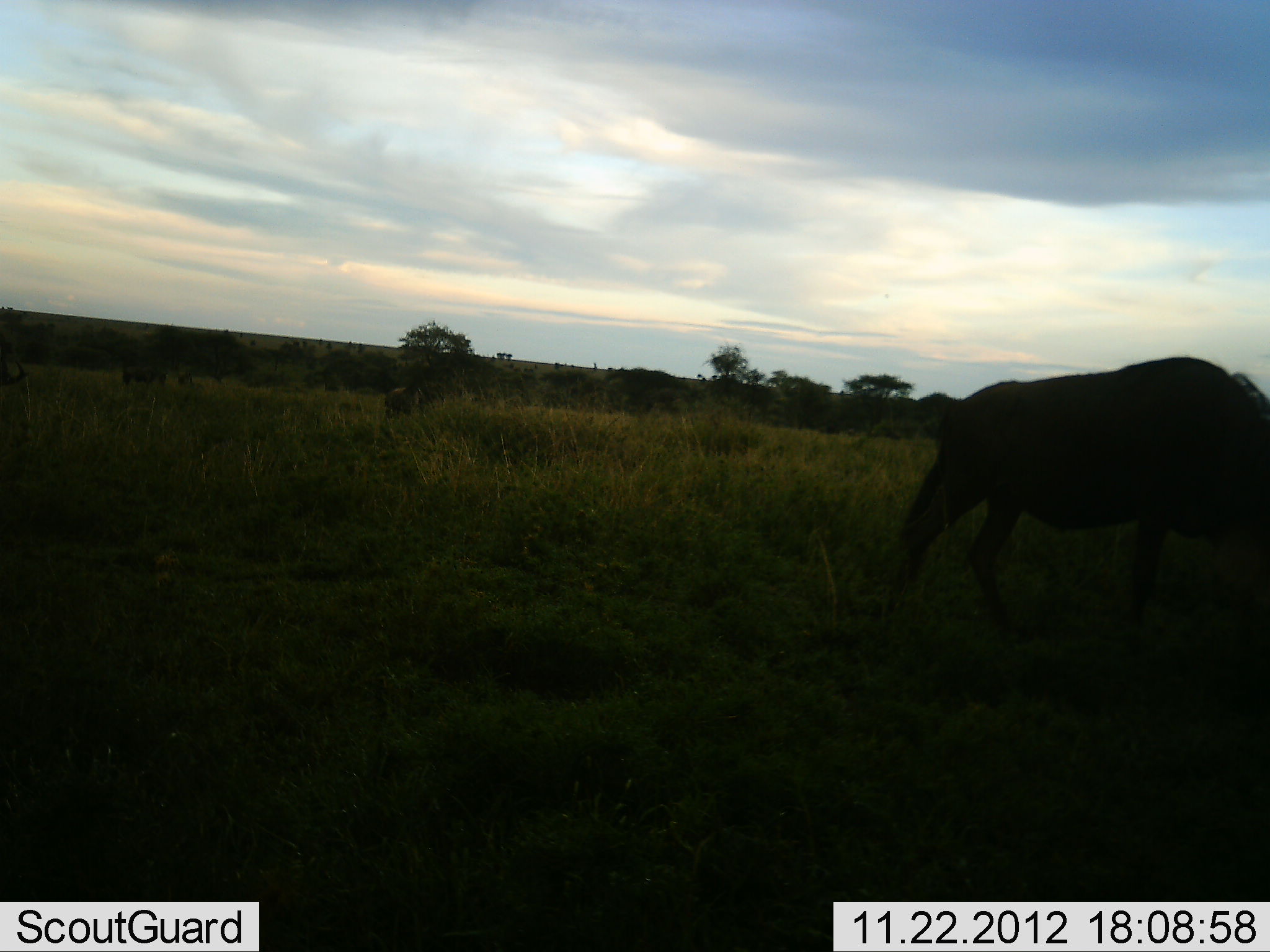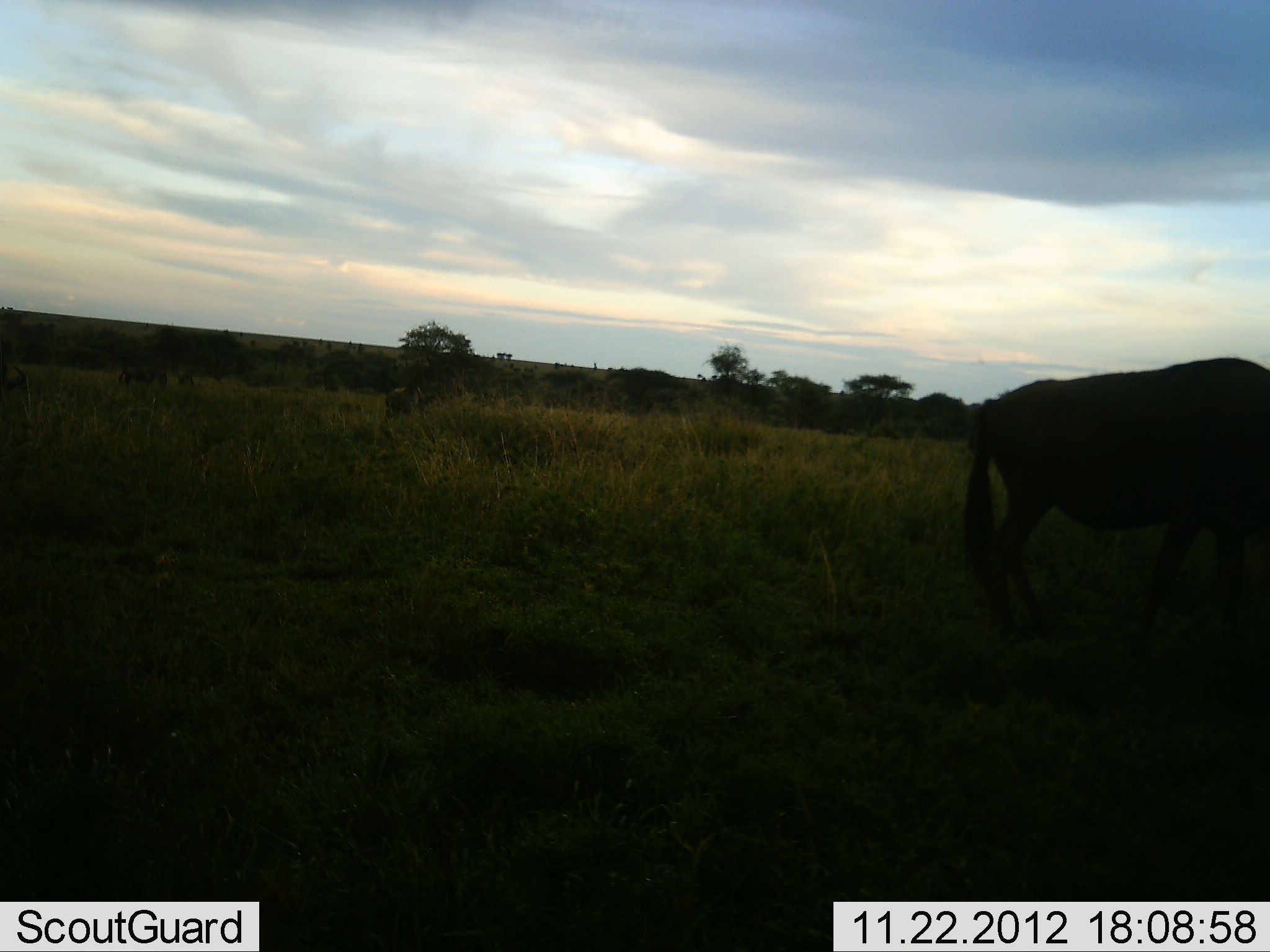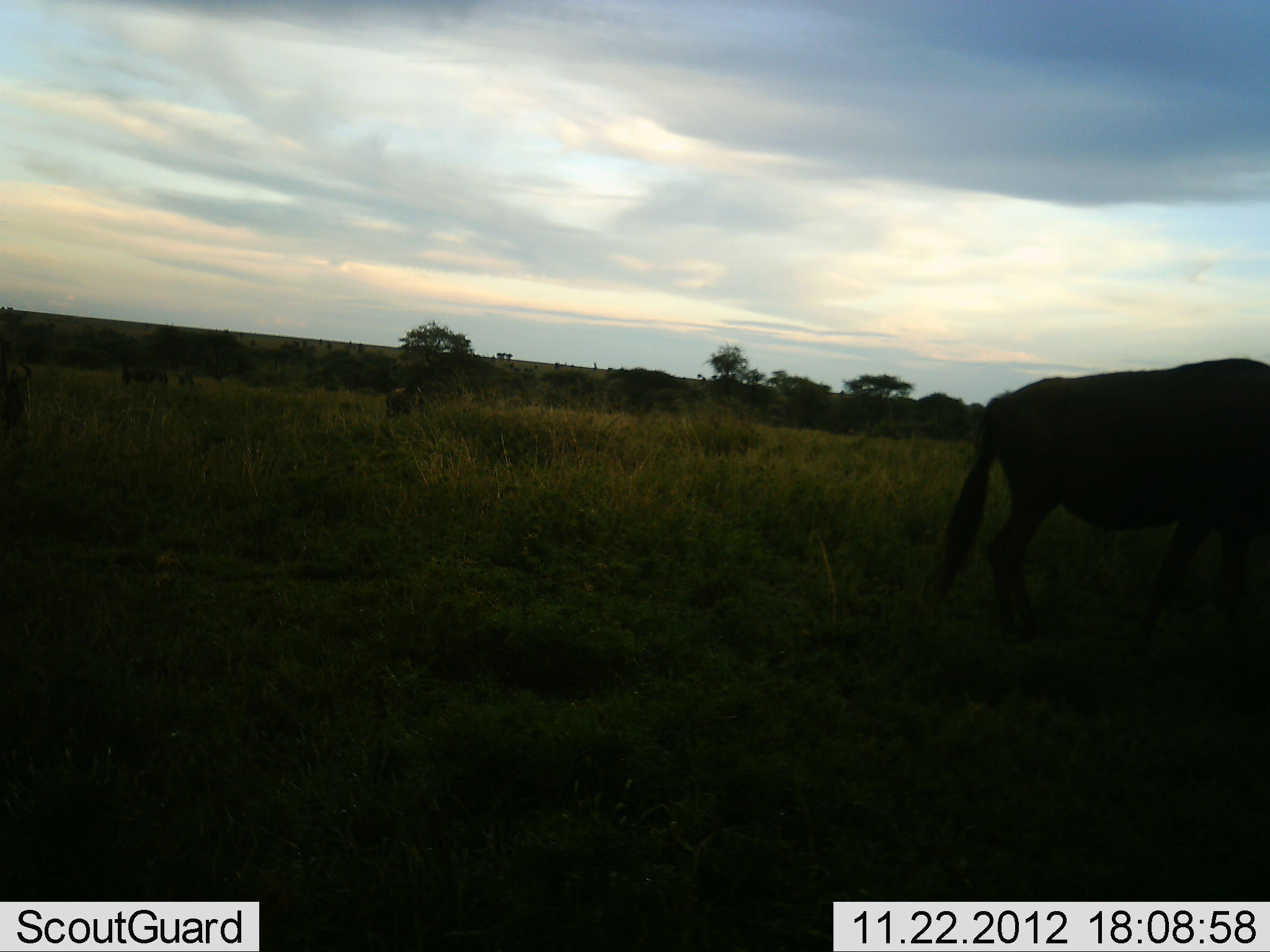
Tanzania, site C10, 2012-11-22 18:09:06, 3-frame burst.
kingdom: Animalia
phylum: Chordata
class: Mammalia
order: Artiodactyla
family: Bovidae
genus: Connochaetes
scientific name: Connochaetes taurinus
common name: blue wildebeest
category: wildebeest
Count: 1.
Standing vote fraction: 30%.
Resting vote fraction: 0%.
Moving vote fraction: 60%.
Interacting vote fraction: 0%.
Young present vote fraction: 0%.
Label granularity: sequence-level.